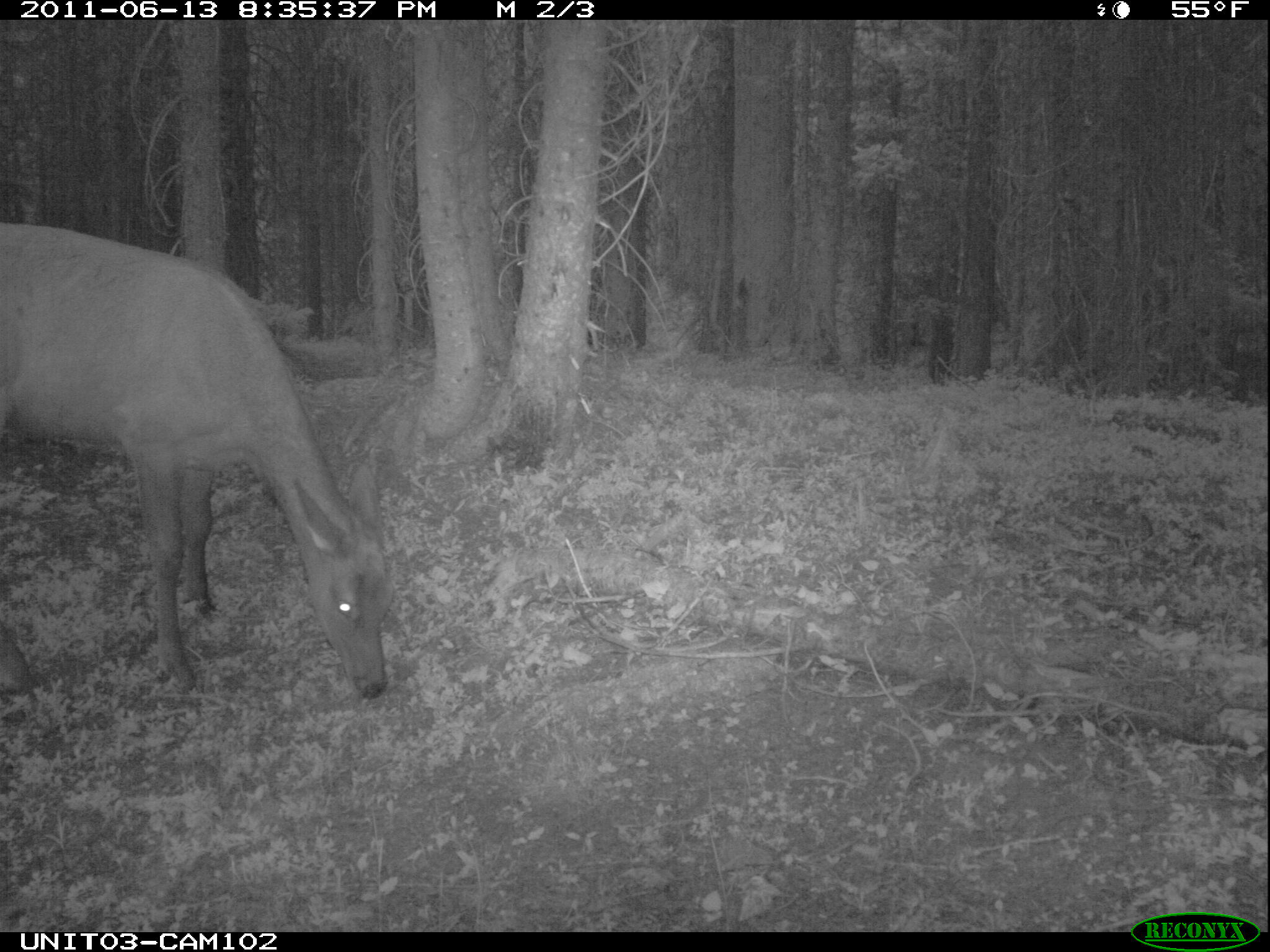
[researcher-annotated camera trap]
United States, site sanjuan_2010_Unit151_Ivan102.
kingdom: Animalia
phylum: Chordata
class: Mammalia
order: Artiodactyla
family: Cervidae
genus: Cervus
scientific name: Cervus elaphus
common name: red deer